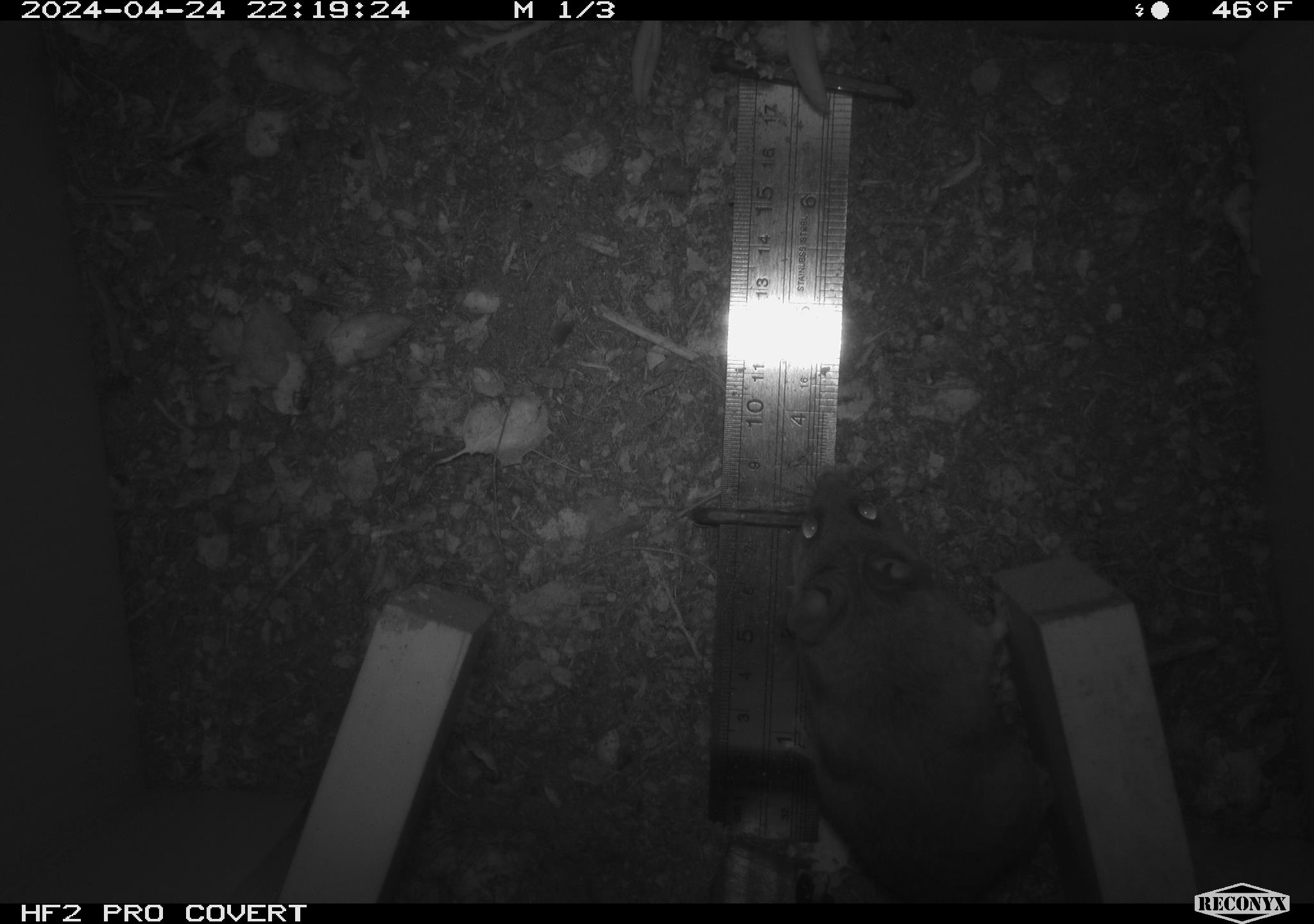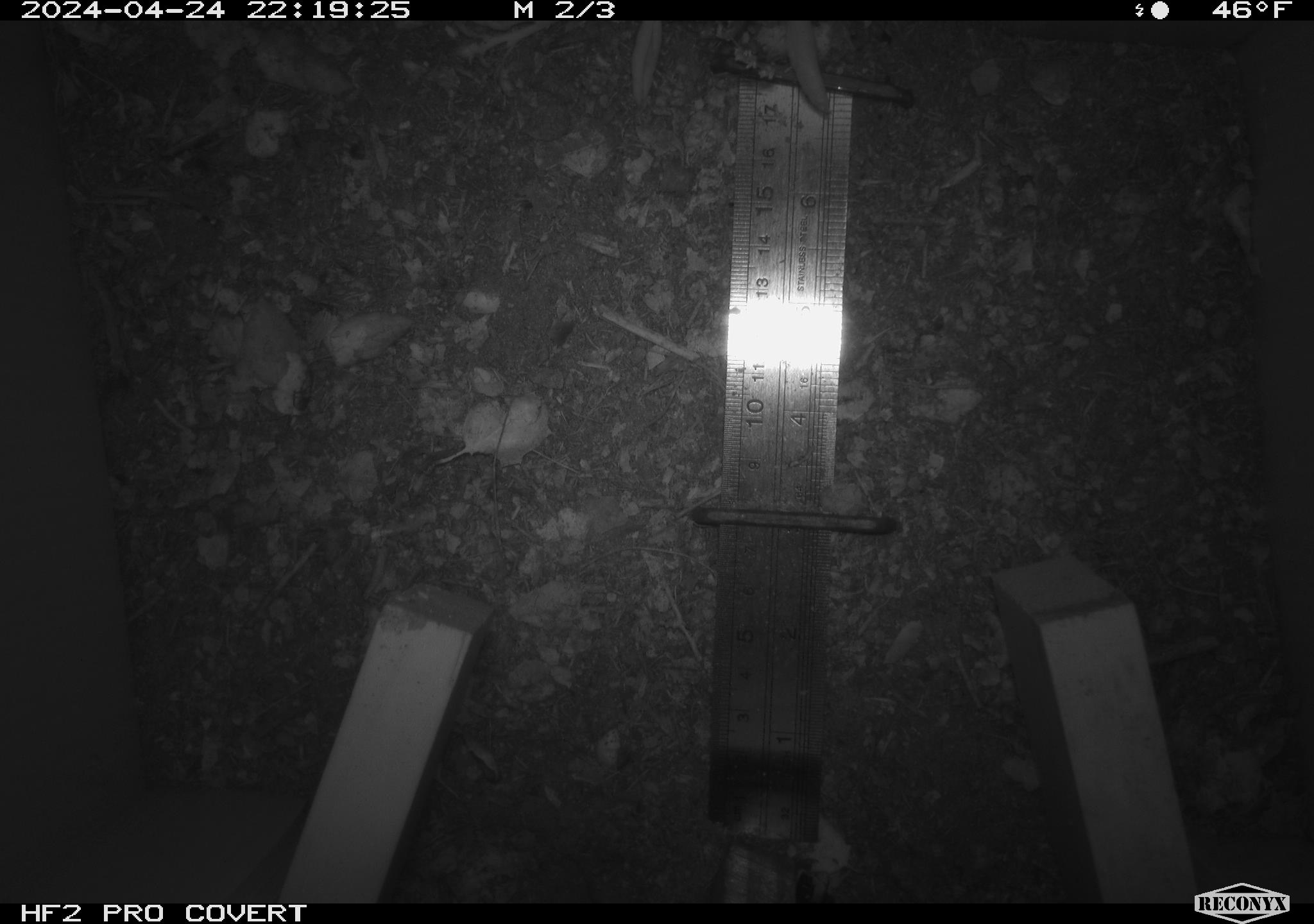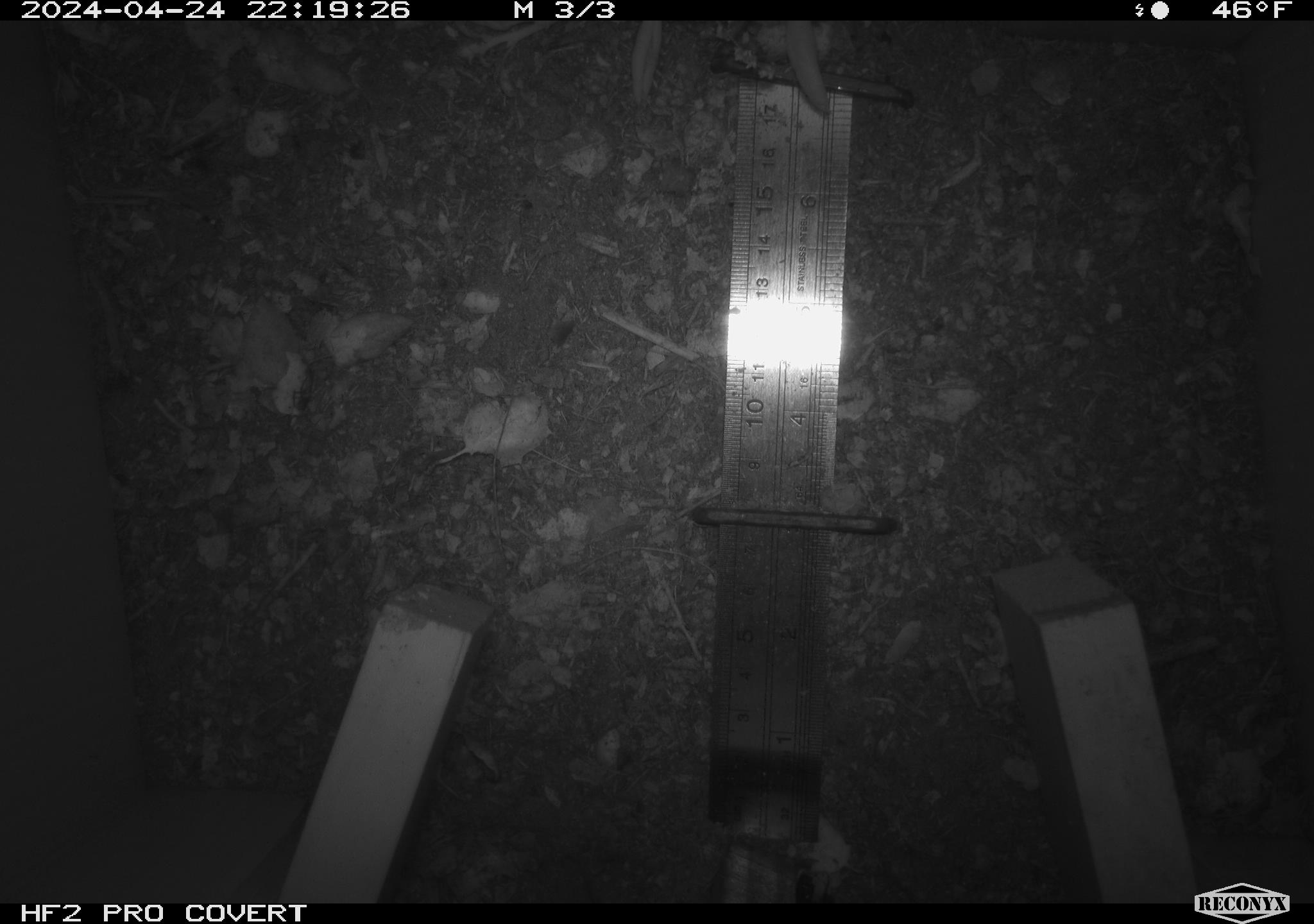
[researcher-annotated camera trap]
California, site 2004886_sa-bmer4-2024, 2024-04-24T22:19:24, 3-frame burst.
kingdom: Animalia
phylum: Chordata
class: Mammalia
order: Rodentia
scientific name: Rodentia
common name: woodrat or rat or mouse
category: woodrat or rat or mouse species